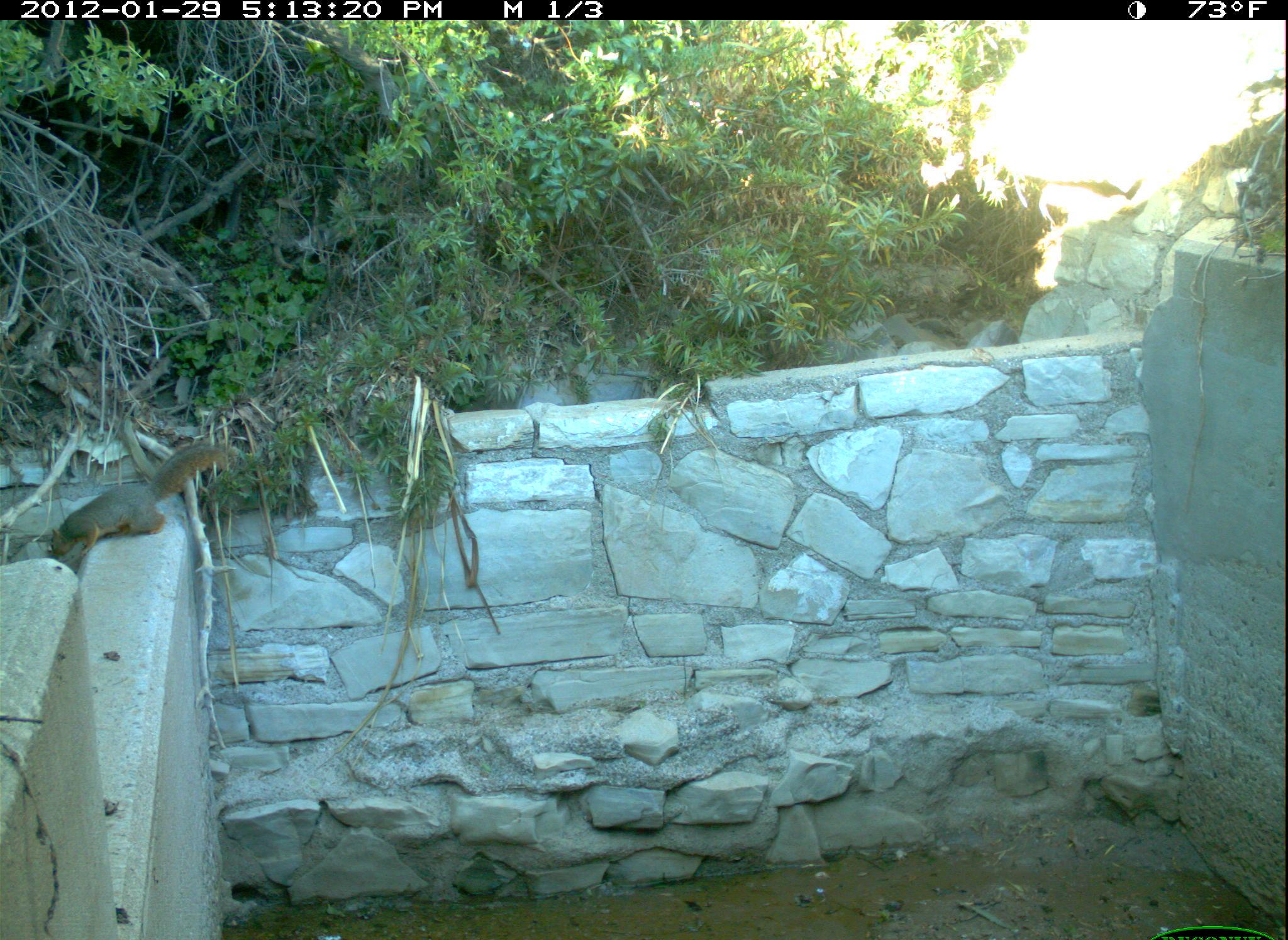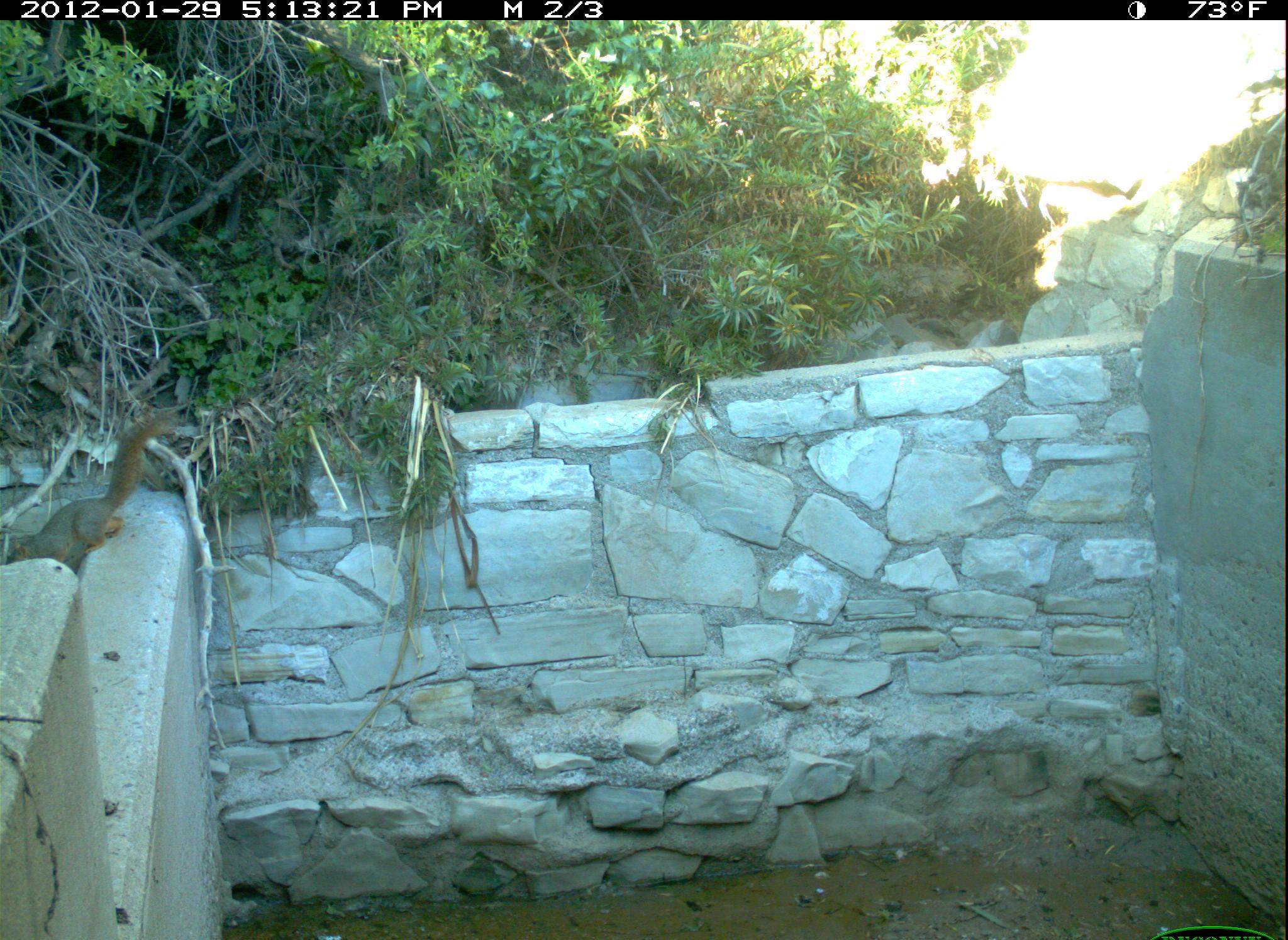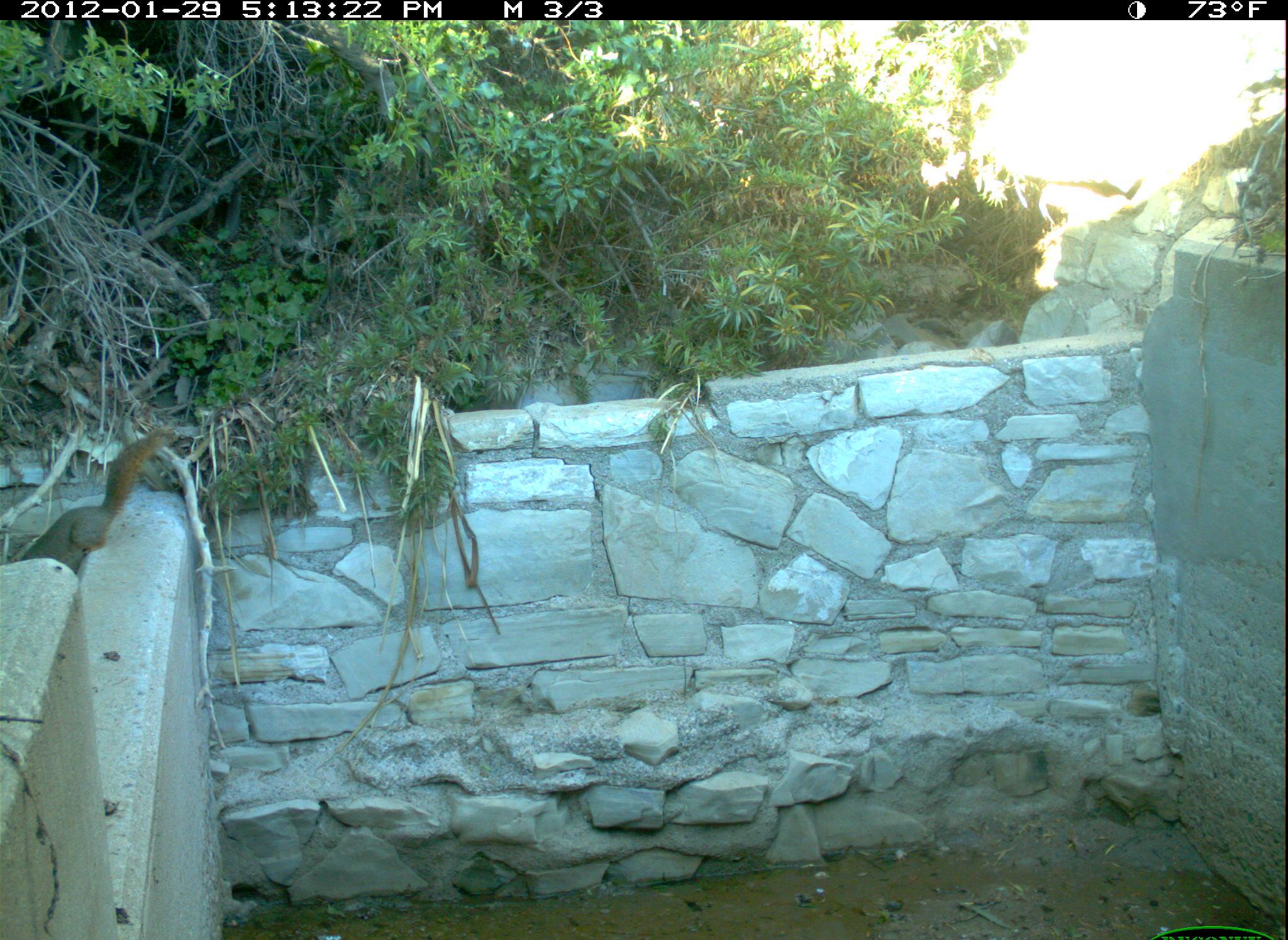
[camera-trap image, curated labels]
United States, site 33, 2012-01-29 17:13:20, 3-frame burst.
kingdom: Animalia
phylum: Chordata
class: Mammalia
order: Rodentia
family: Sciuridae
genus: Sciurus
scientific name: Sciurus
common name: squirrel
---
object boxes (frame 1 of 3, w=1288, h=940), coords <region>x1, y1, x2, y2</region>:
squirrel: <region>40, 435, 245, 569</region>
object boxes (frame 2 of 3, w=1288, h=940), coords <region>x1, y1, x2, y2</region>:
squirrel: <region>11, 416, 182, 573</region>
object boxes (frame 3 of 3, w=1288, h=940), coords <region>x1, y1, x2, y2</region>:
squirrel: <region>14, 422, 185, 570</region>